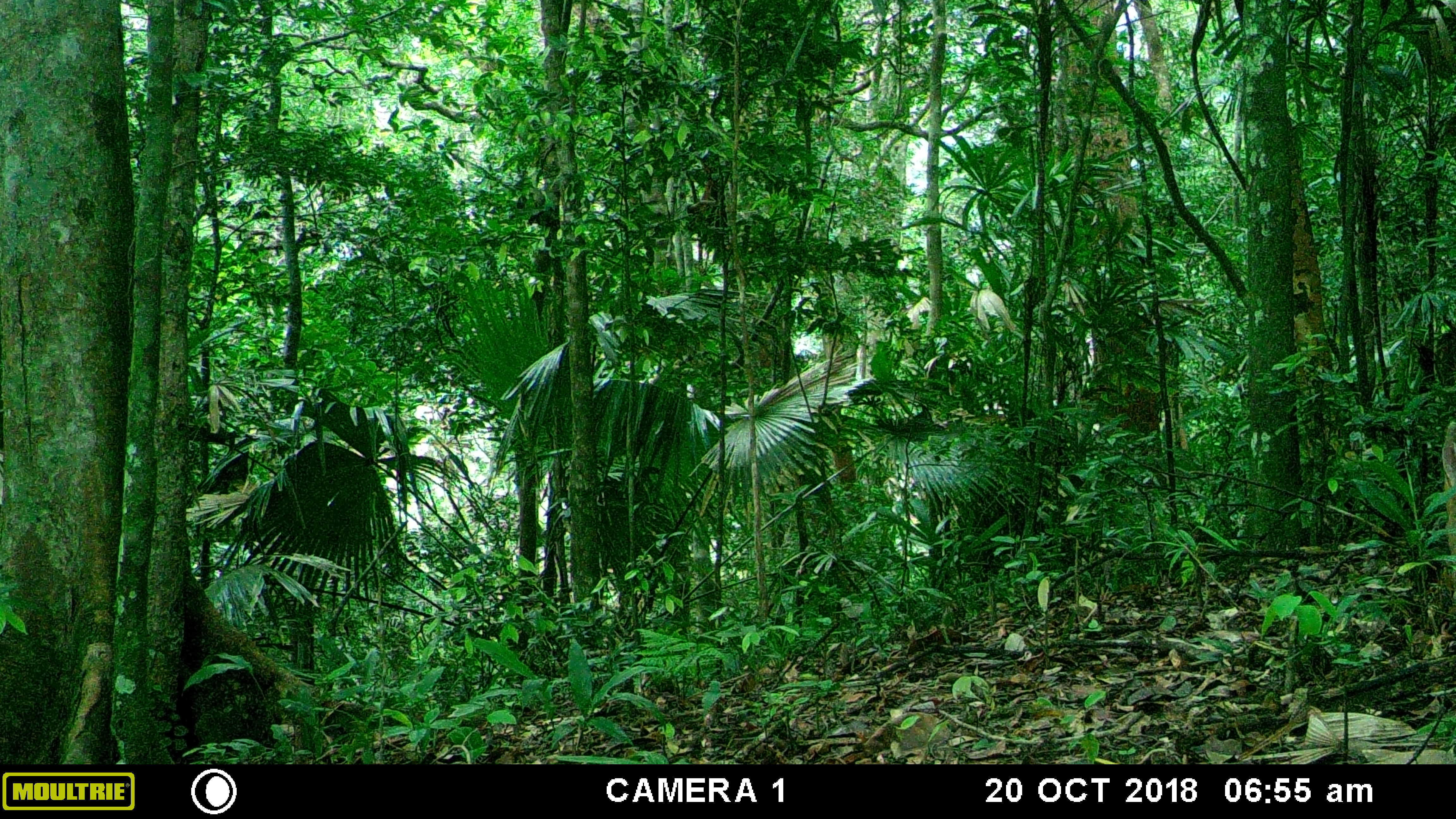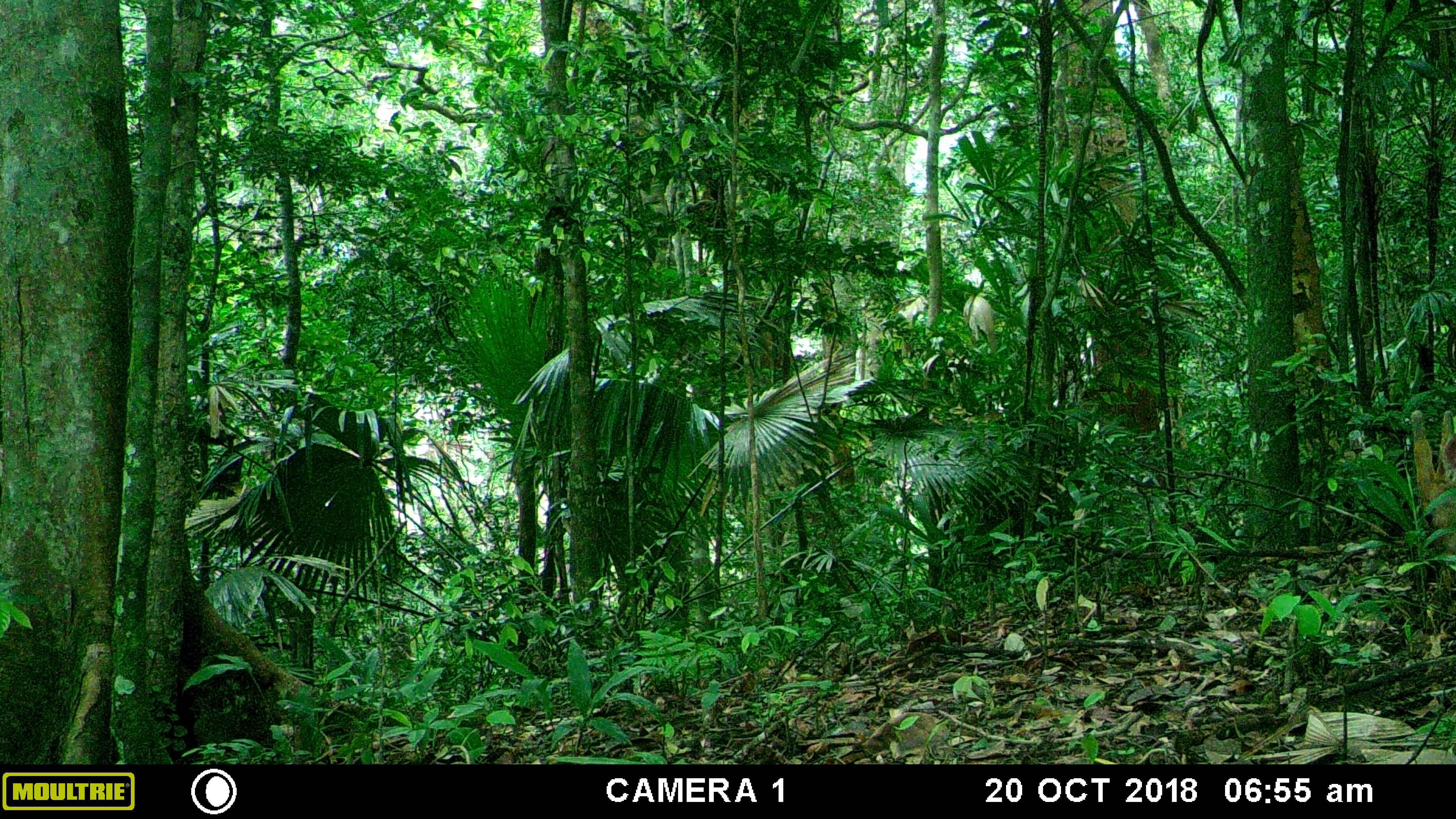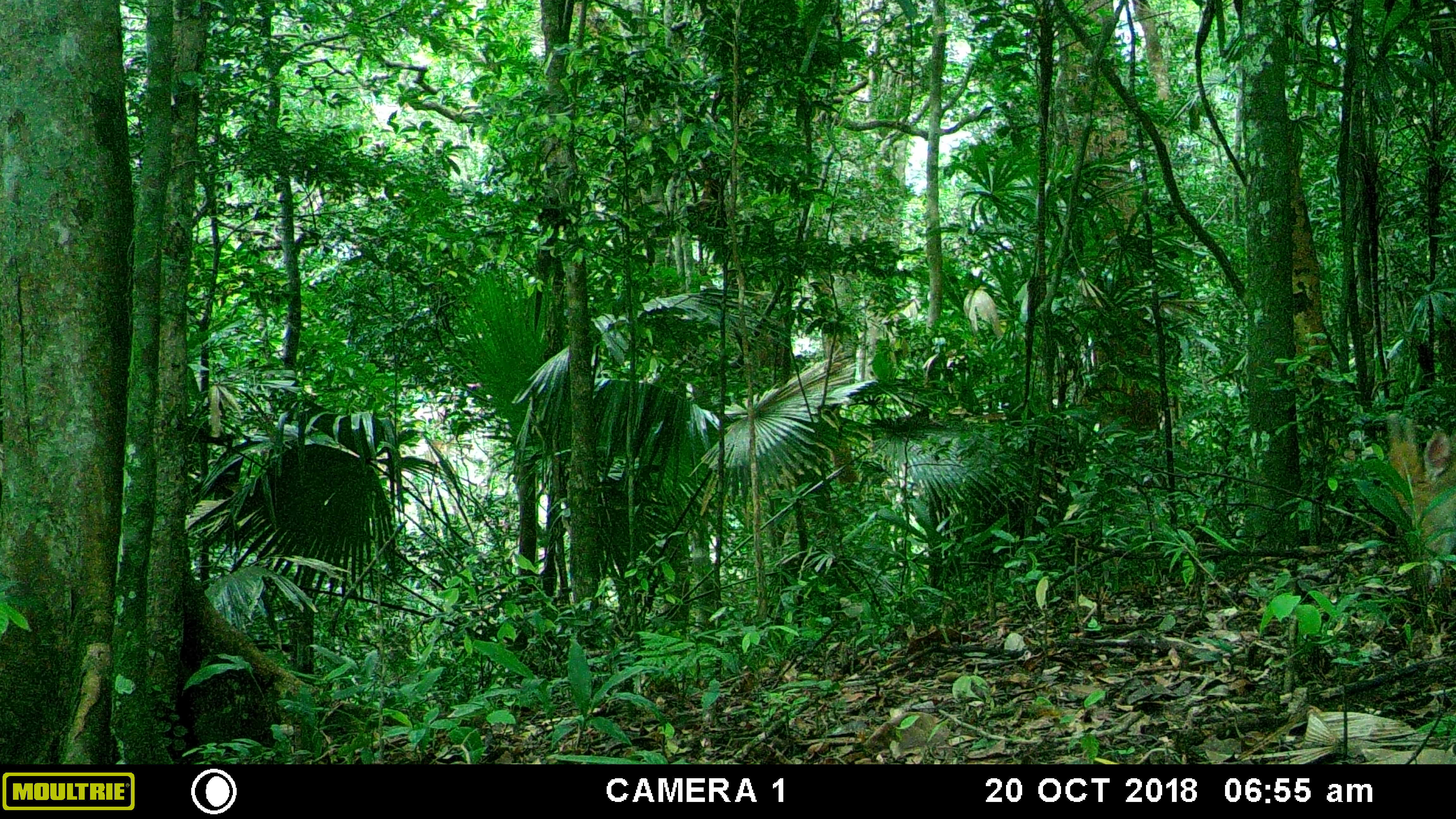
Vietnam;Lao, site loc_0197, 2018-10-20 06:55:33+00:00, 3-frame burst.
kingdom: Animalia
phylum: Chordata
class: Mammalia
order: Artiodactyla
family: Cervidae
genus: Muntiacus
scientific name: Muntiacus vuquangensis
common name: large-antlered muntjac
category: large antlered muntjac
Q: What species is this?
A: Large antlered muntjac (large-antlered muntjac) (Muntiacus vuquangensis).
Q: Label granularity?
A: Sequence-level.